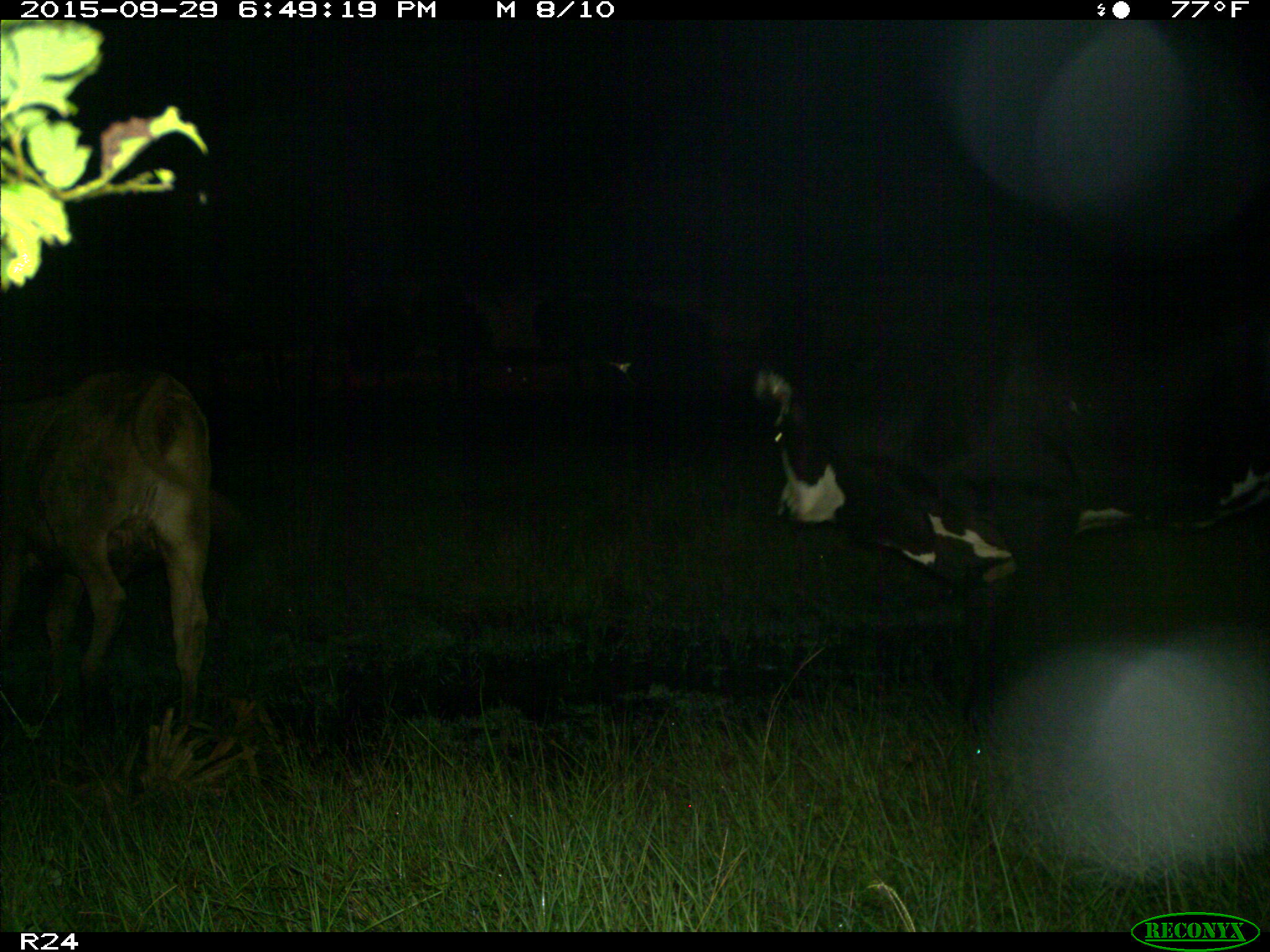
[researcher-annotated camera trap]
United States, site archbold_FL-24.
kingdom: Animalia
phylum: Chordata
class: Mammalia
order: Artiodactyla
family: Bovidae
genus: Bos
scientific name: Bos taurus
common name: domestic cow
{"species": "Bos taurus (domestic cow)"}